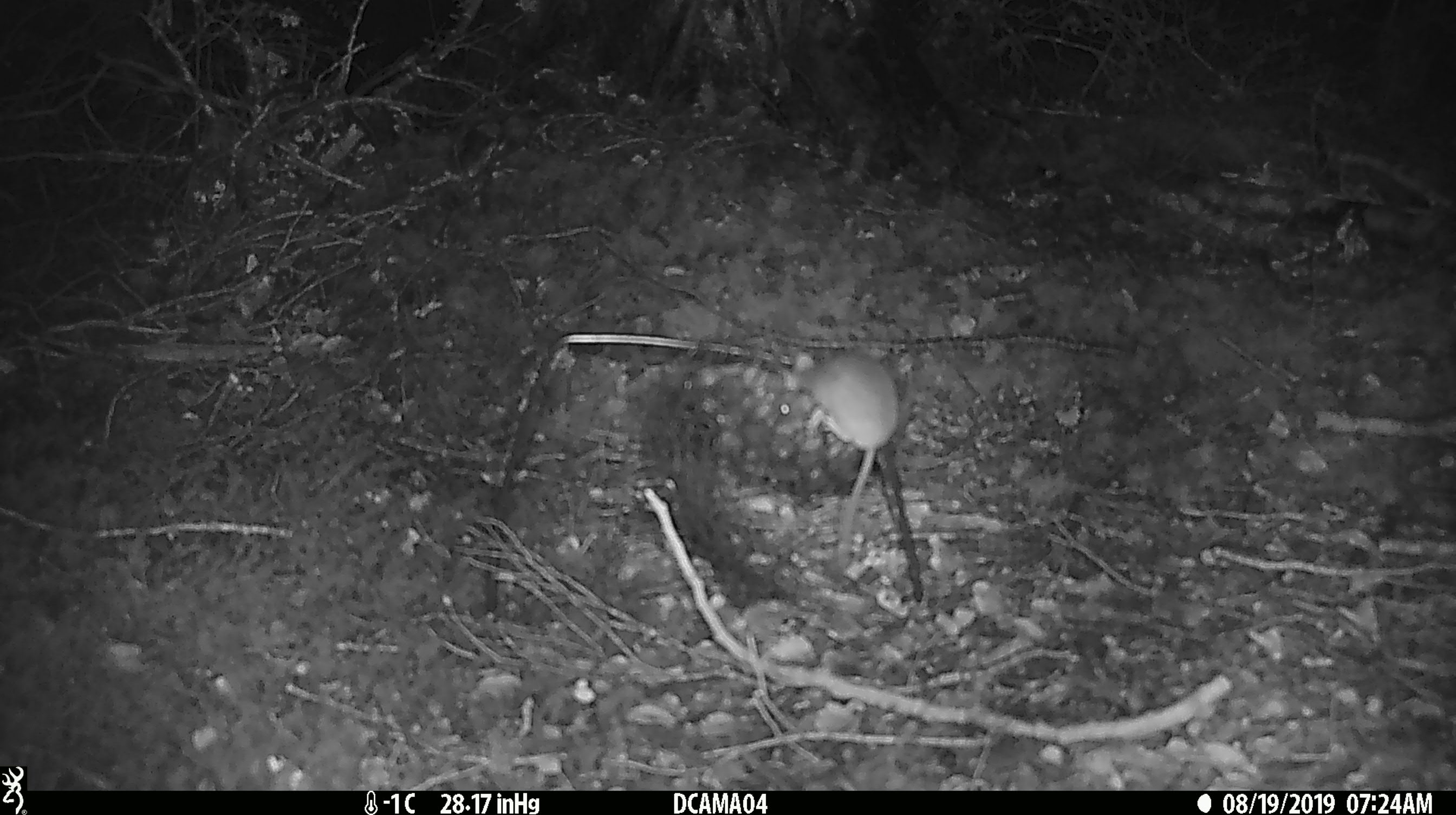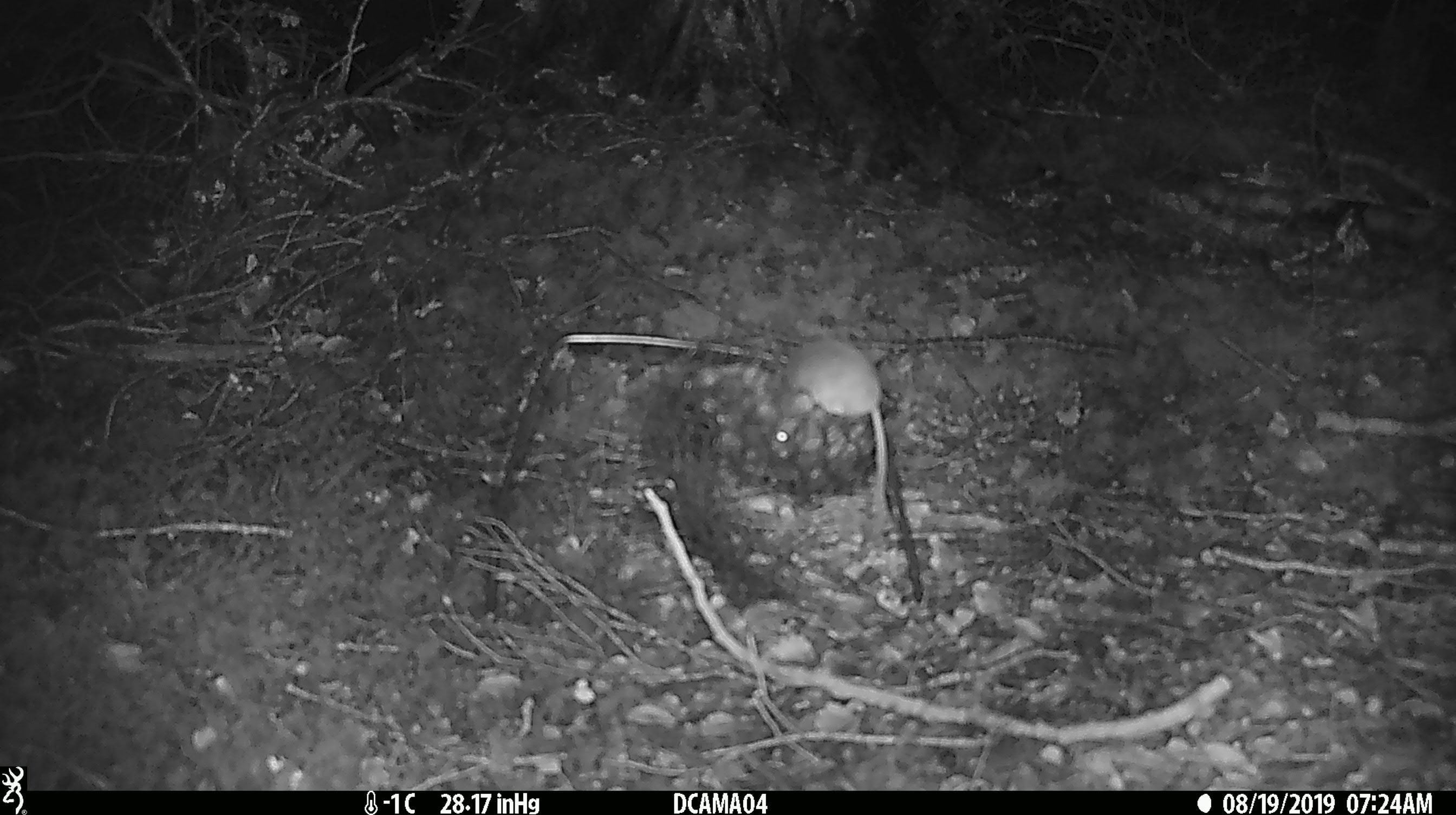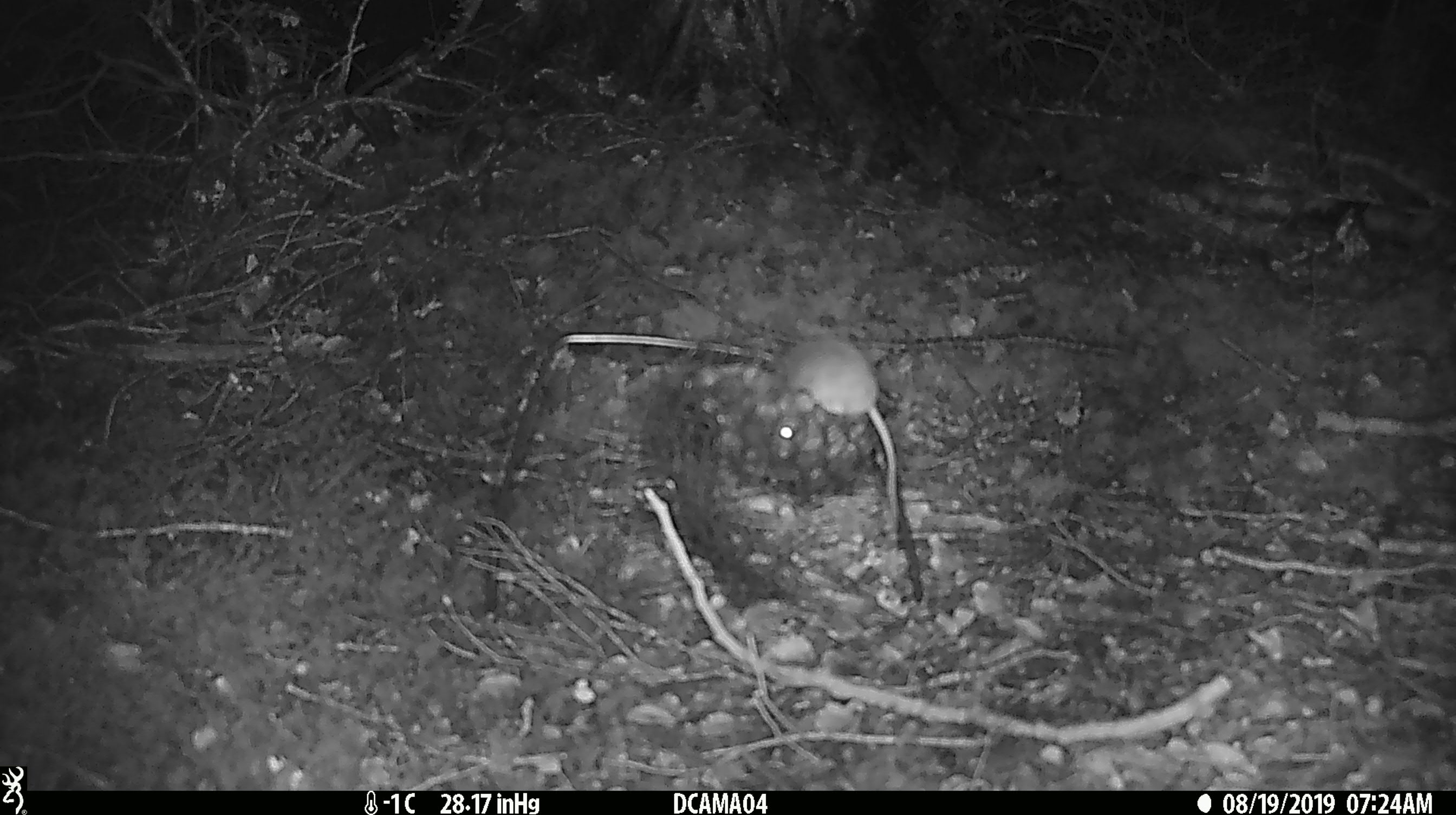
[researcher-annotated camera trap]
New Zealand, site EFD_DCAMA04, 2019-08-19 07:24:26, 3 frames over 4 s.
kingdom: Animalia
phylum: Chordata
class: Mammalia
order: Rodentia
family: Muridae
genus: Mus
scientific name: Mus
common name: mouse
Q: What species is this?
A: Mouse (Mus).